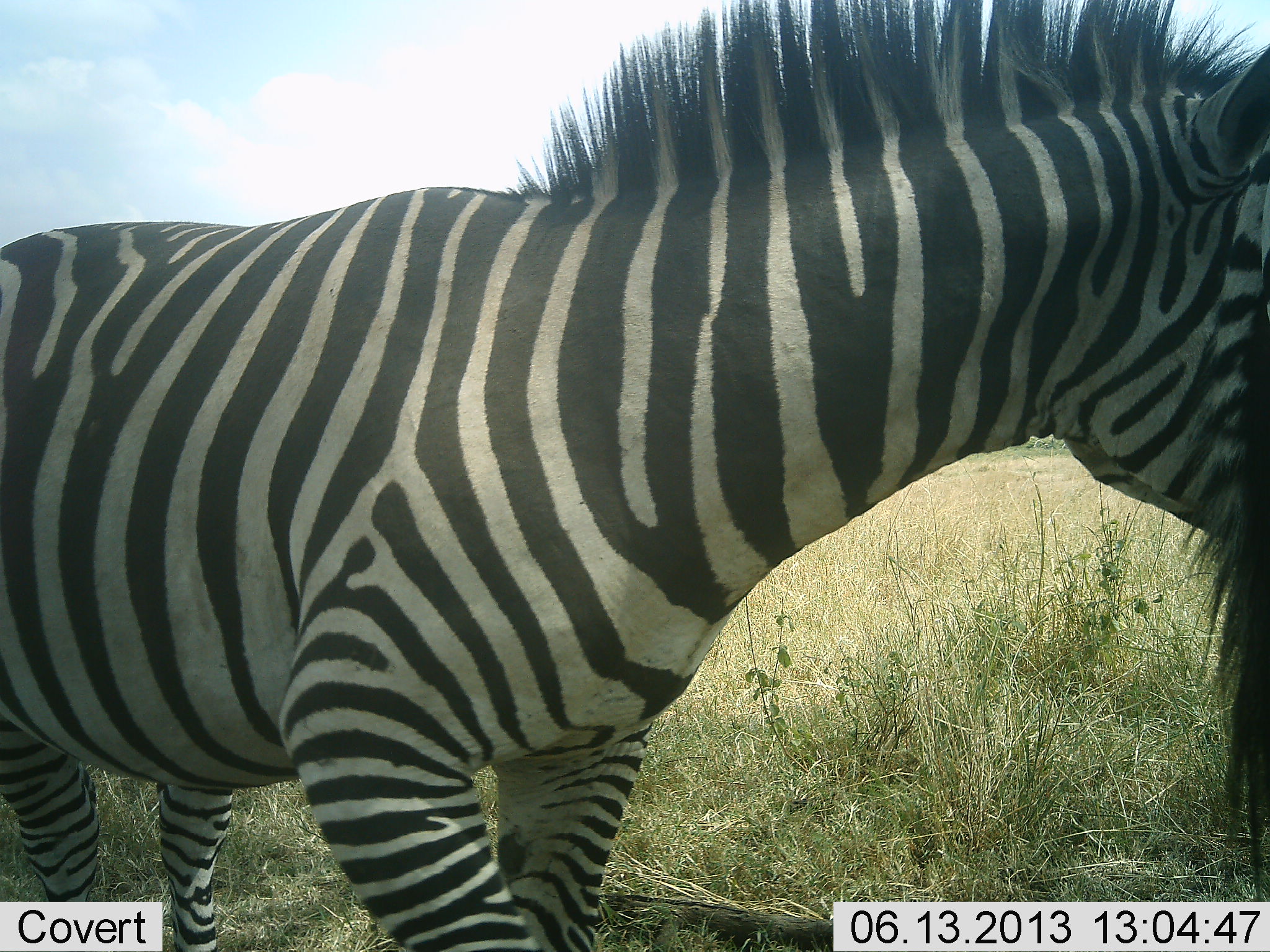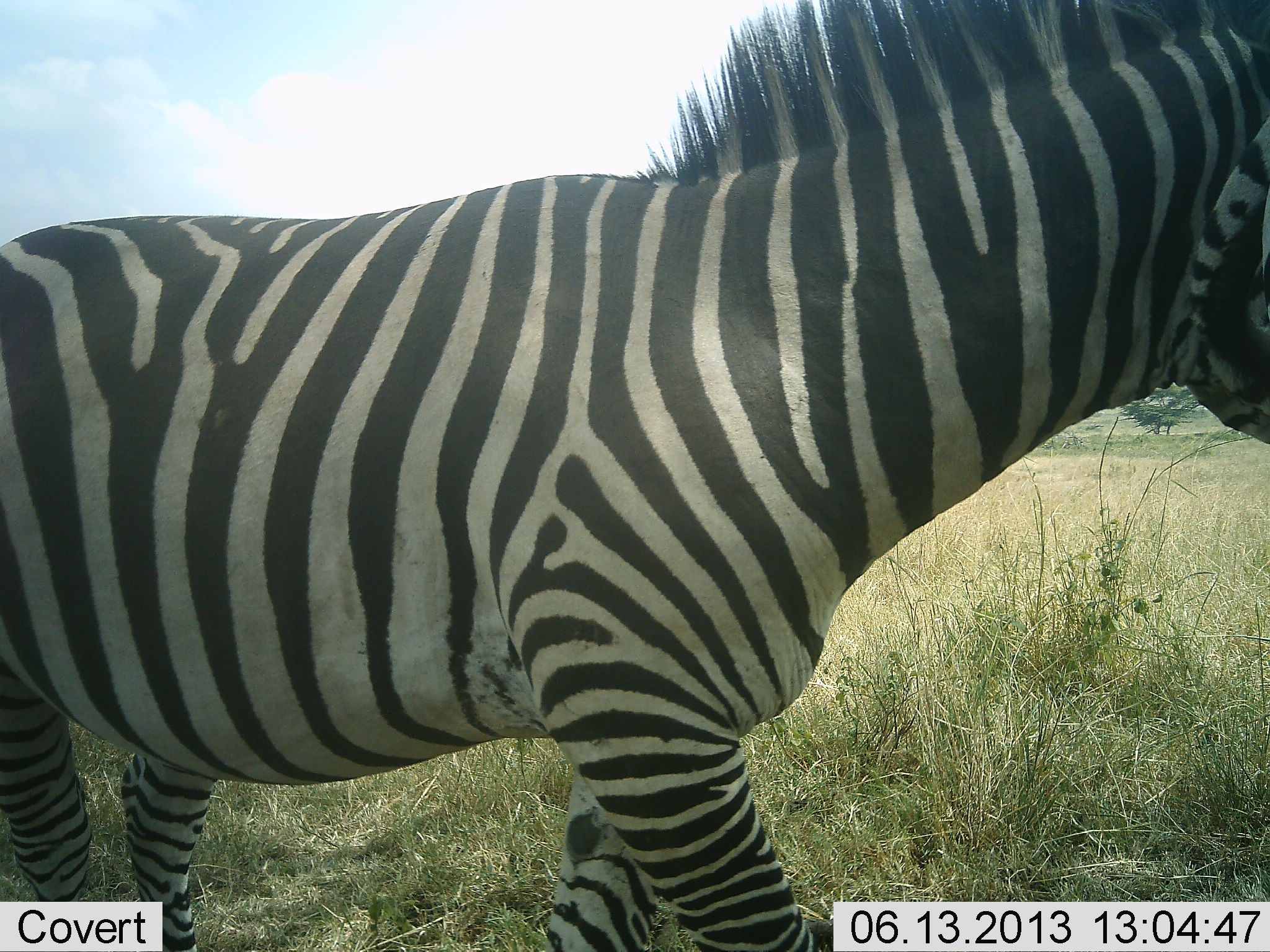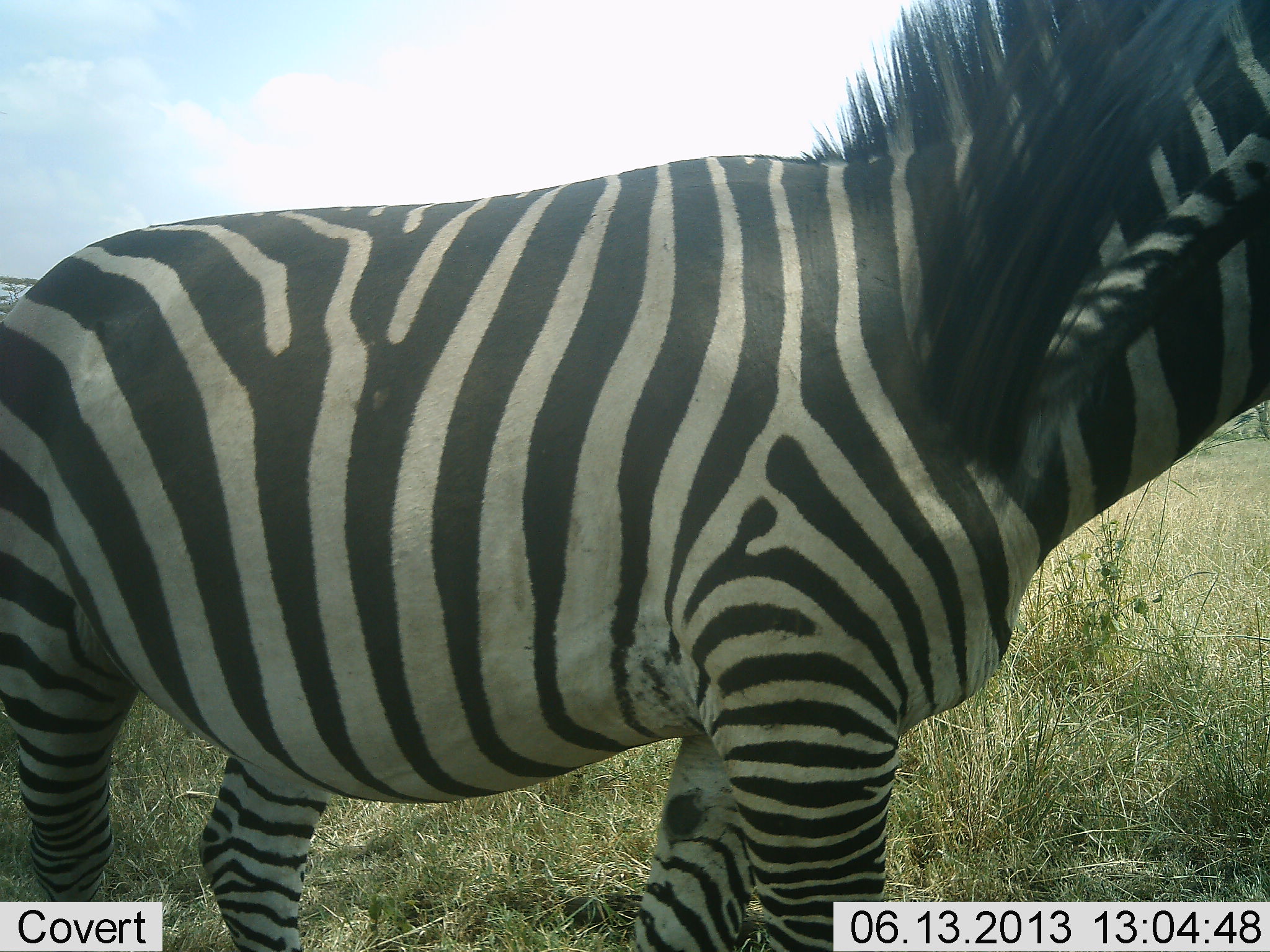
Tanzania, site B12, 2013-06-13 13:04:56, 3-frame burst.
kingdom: Animalia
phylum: Chordata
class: Mammalia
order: Perissodactyla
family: Equidae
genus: Equus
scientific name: Equus quagga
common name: plains zebra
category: zebra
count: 1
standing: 37%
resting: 0%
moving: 57%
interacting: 9%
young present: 6%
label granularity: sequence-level